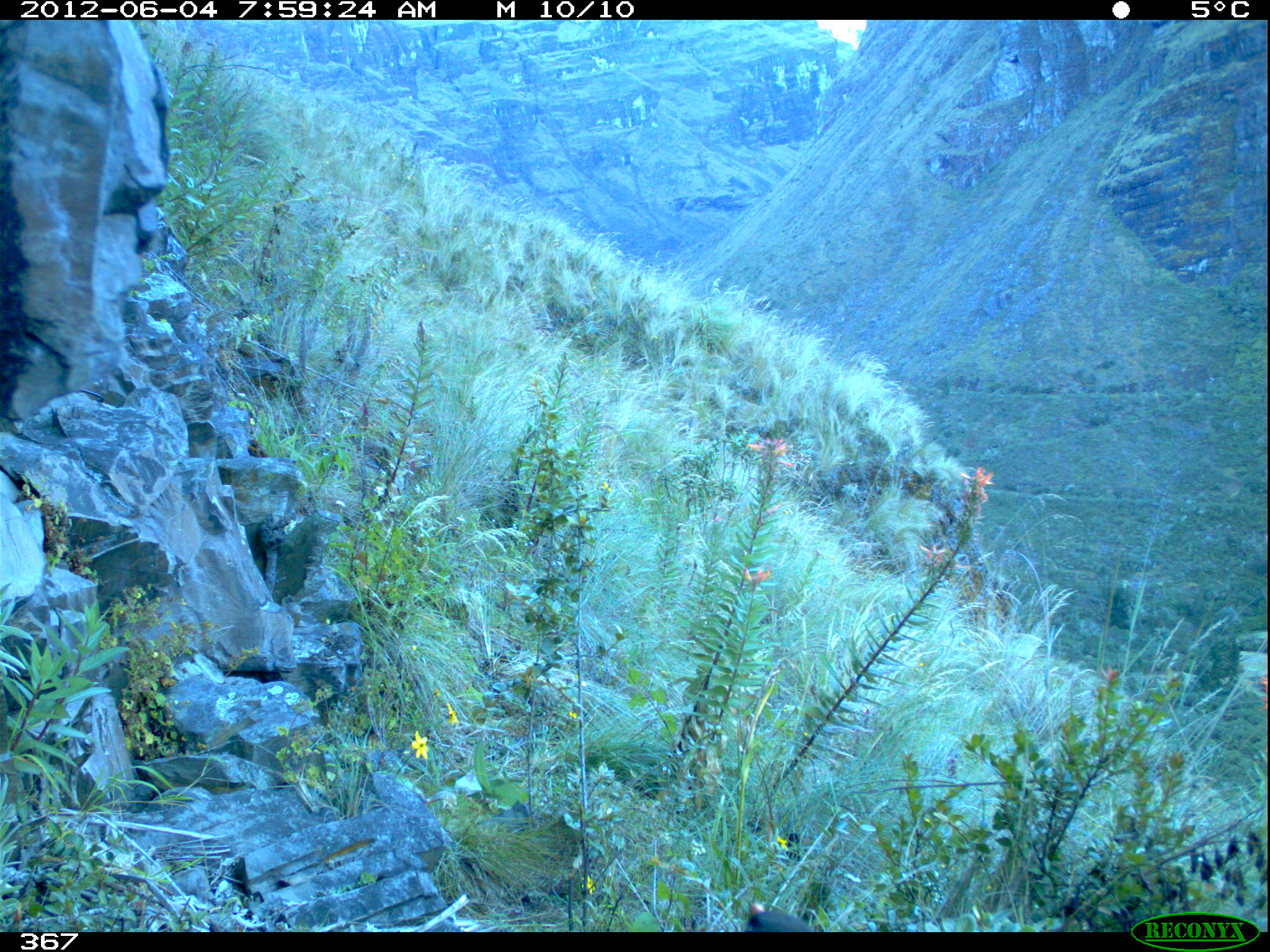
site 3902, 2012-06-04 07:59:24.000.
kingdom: Animalia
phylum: Chordata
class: Aves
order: Passeriformes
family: Turdidae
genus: Turdus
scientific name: Turdus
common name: true thrushes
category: turdus sp